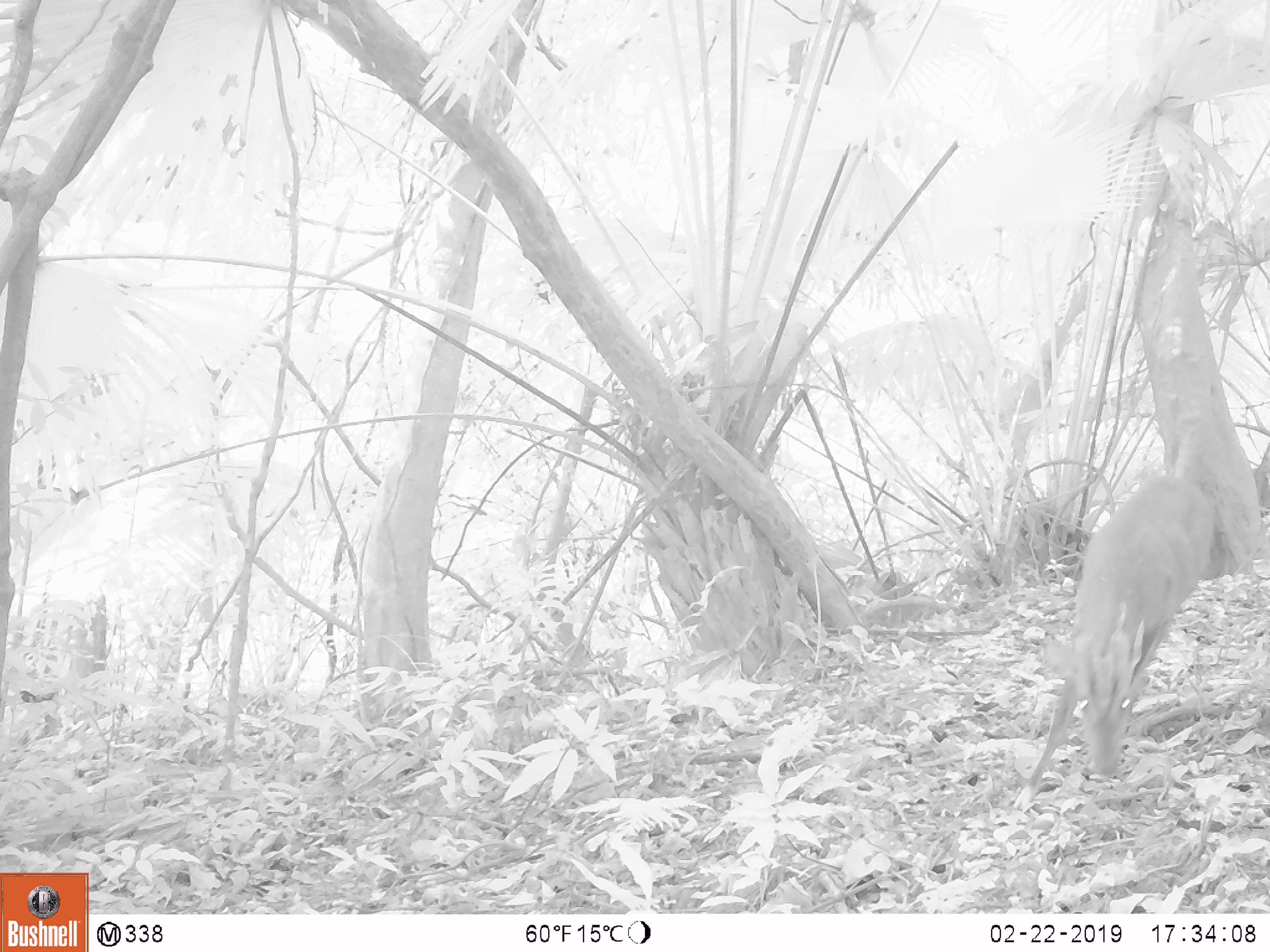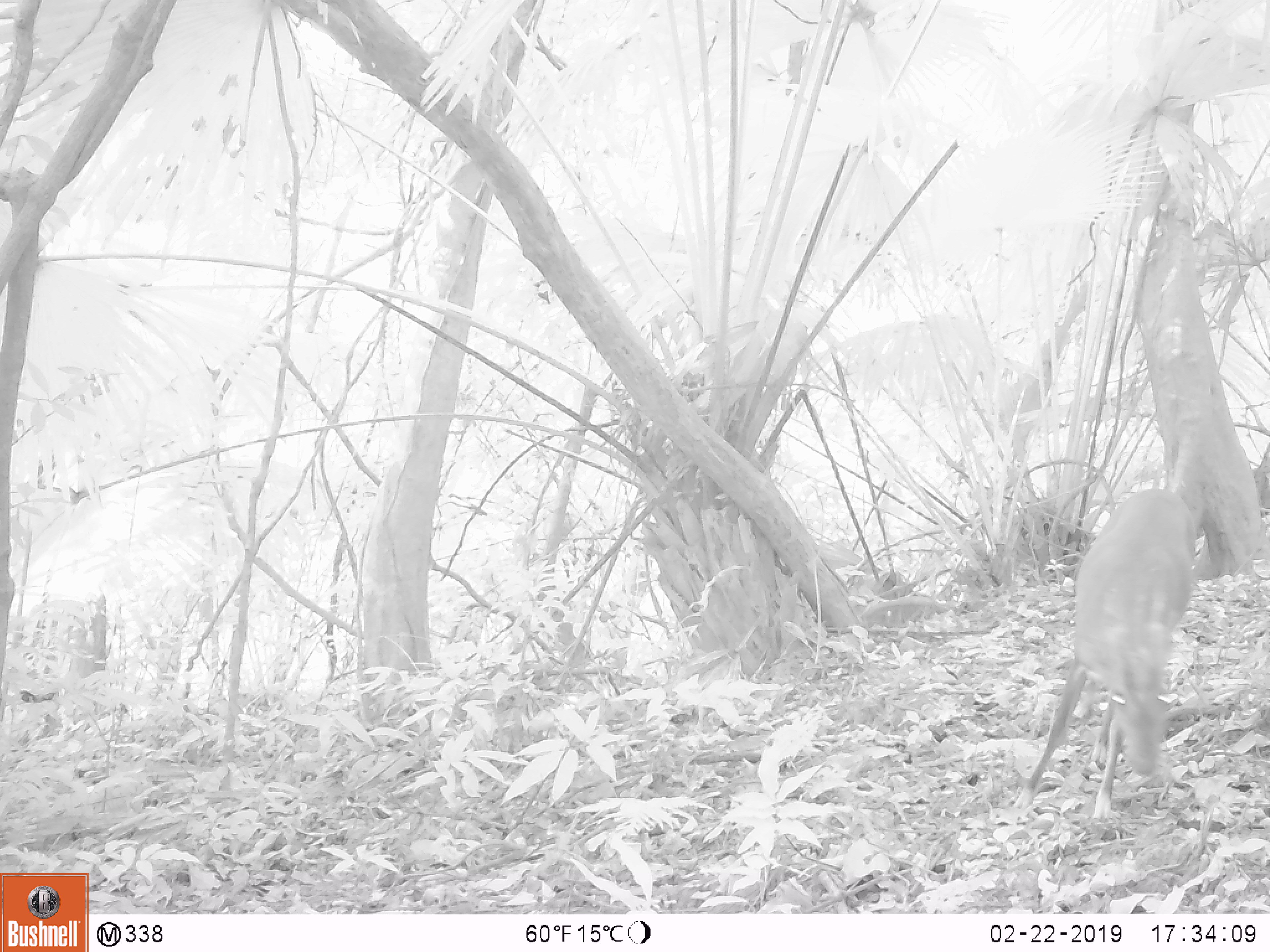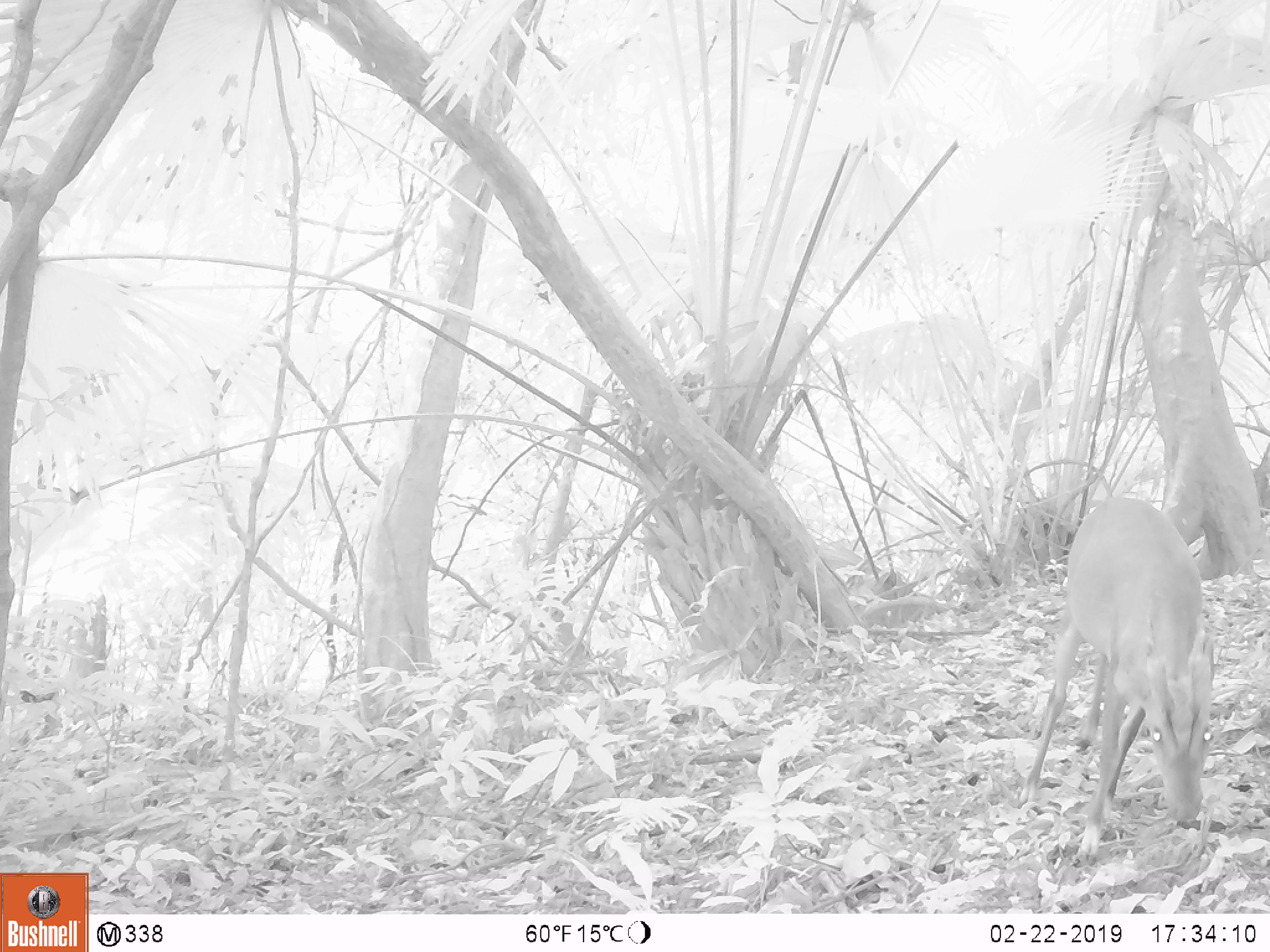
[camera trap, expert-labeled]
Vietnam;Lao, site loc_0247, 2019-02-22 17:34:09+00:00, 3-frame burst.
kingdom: Animalia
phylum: Chordata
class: Mammalia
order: Artiodactyla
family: Cervidae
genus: Muntiacus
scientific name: Muntiacus vuquangensis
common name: large-antlered muntjac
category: large antlered muntjac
Large antlered muntjac (large-antlered muntjac) (Muntiacus vuquangensis). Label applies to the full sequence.